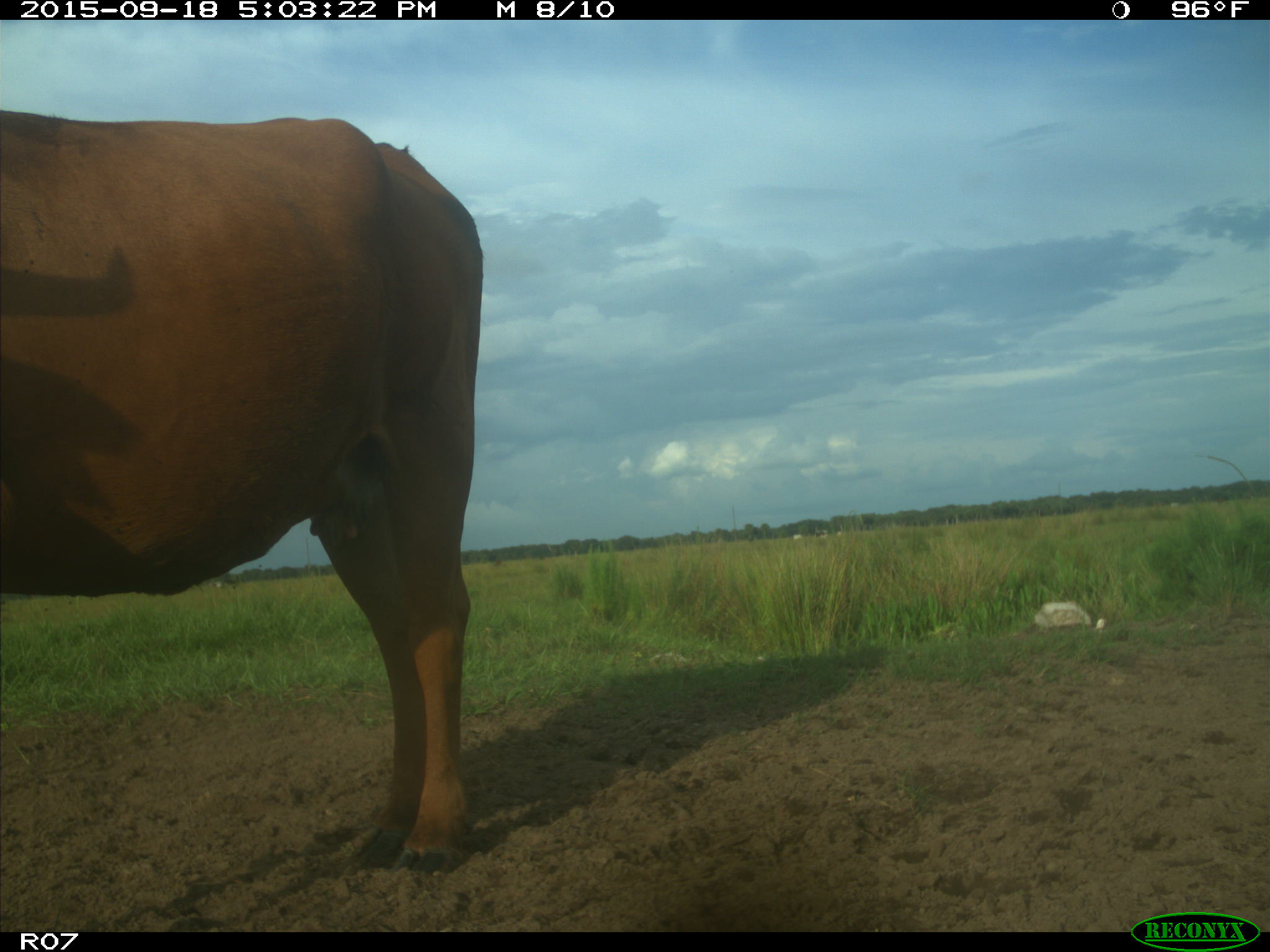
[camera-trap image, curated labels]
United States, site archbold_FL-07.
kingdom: Animalia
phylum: Chordata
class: Mammalia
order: Artiodactyla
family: Bovidae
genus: Bos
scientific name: Bos taurus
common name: domestic cow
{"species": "Bos taurus (domestic cow)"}